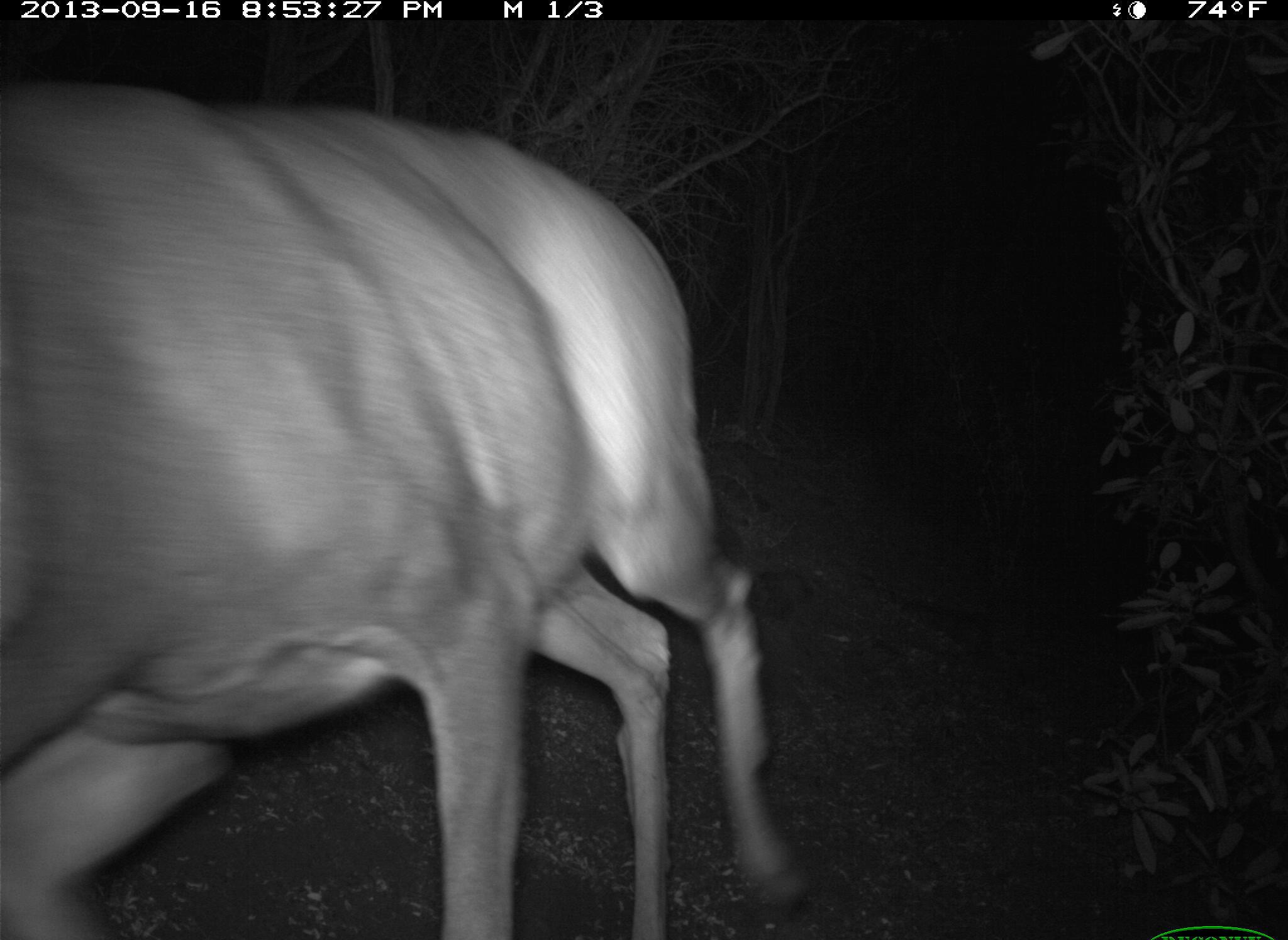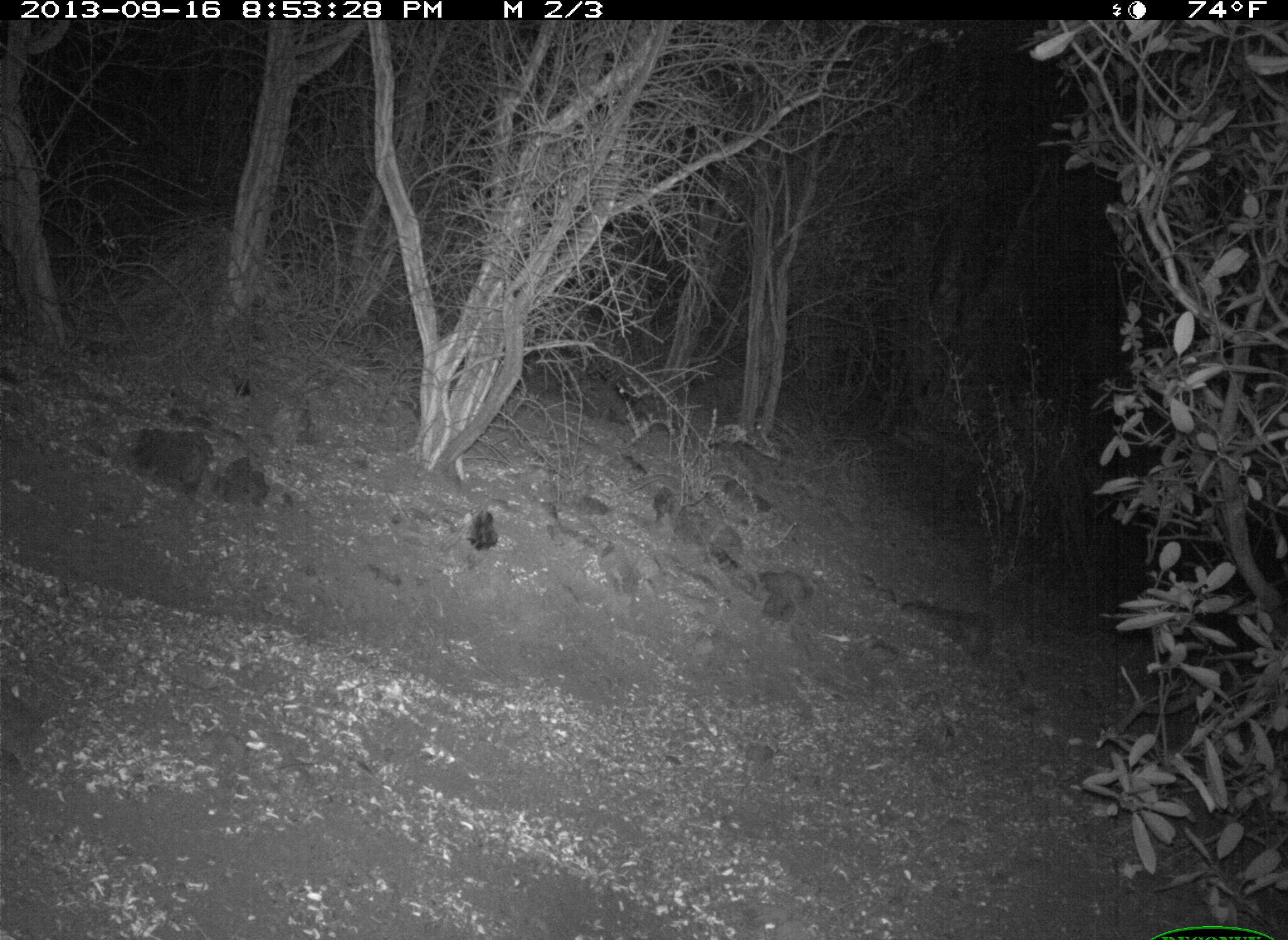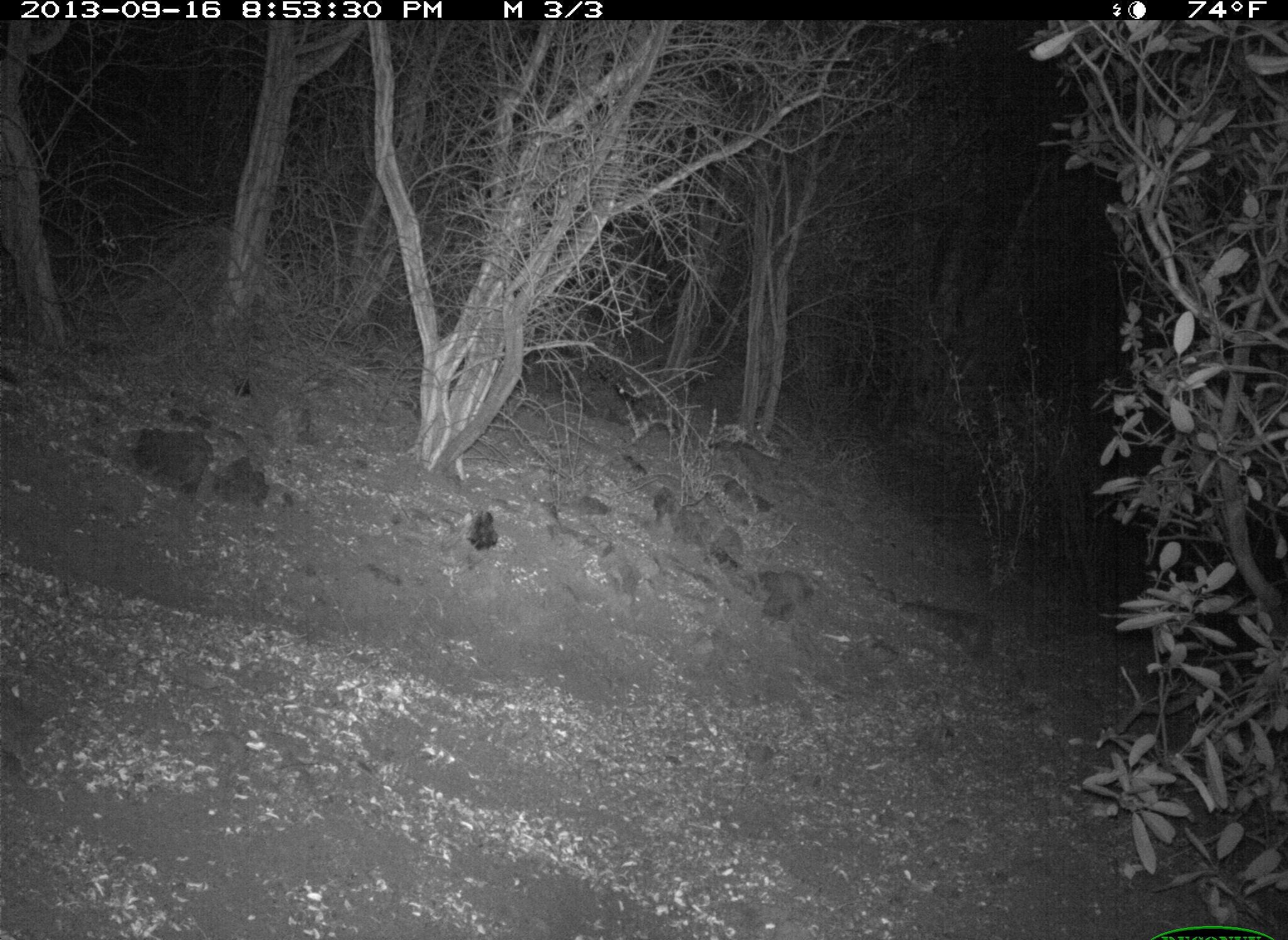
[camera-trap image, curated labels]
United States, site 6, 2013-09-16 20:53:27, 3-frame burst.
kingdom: Animalia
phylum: Chordata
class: Mammalia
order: Artiodactyla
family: Cervidae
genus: Odocoileus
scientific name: Odocoileus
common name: deer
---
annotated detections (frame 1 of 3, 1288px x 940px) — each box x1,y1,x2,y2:
deer: 0,80,811,940